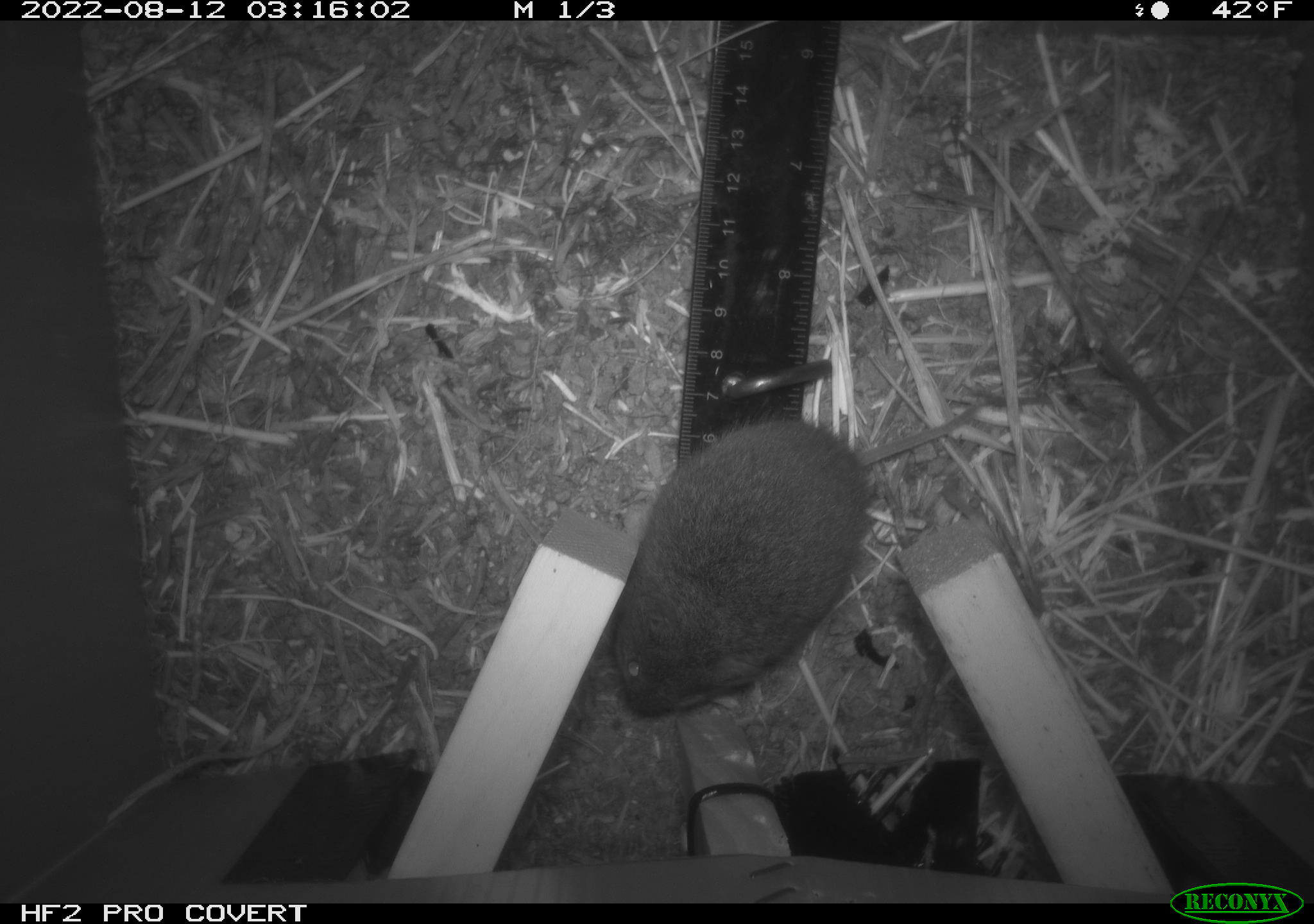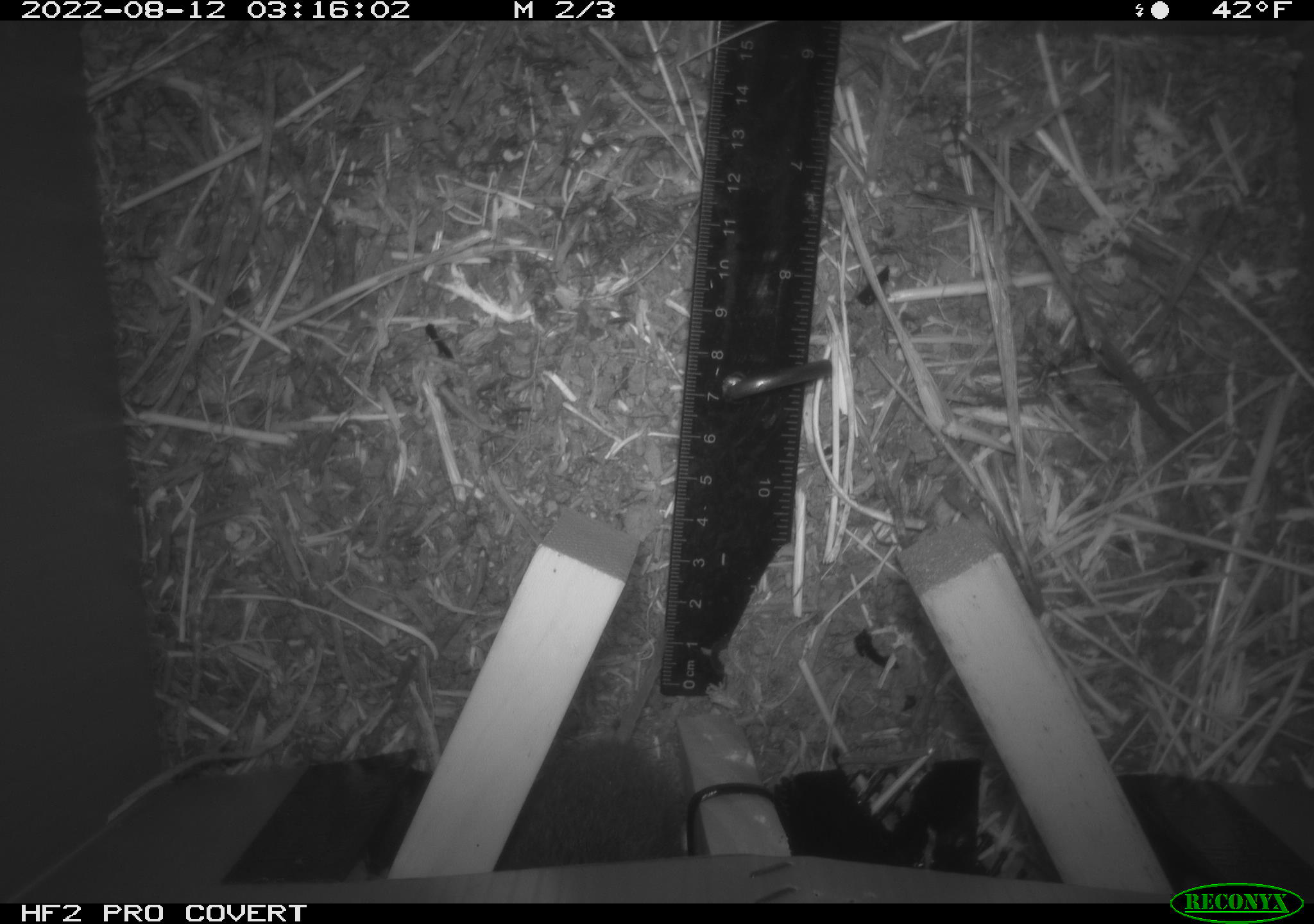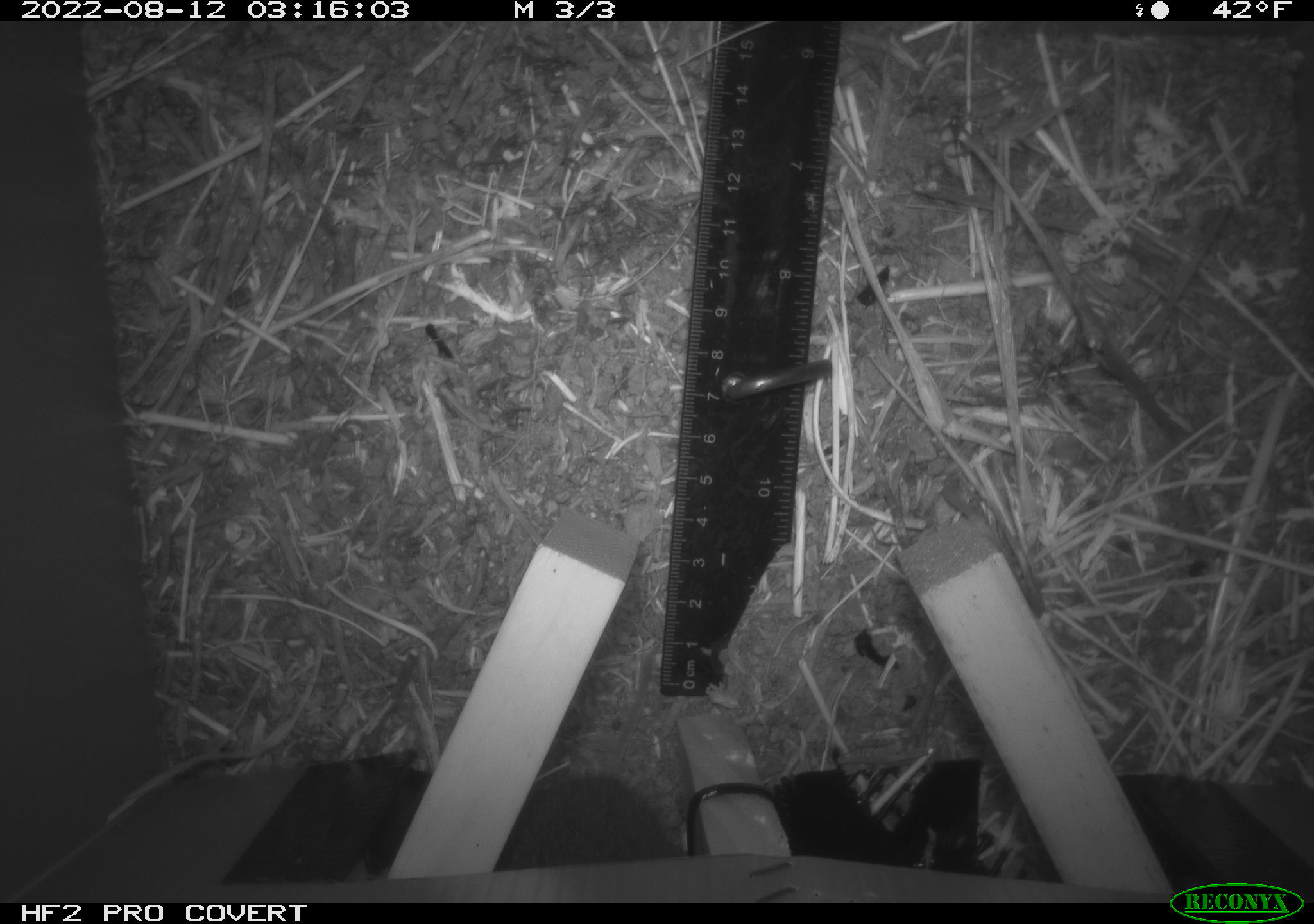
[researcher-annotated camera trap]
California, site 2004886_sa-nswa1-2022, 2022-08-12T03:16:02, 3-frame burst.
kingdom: Animalia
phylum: Chordata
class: Mammalia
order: Rodentia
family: Cricetidae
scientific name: Cricetidae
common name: hamsters, voles, lemmings, and allies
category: cricetidae family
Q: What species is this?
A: Cricetidae family (hamsters, voles, lemmings, and allies) (Cricetidae).